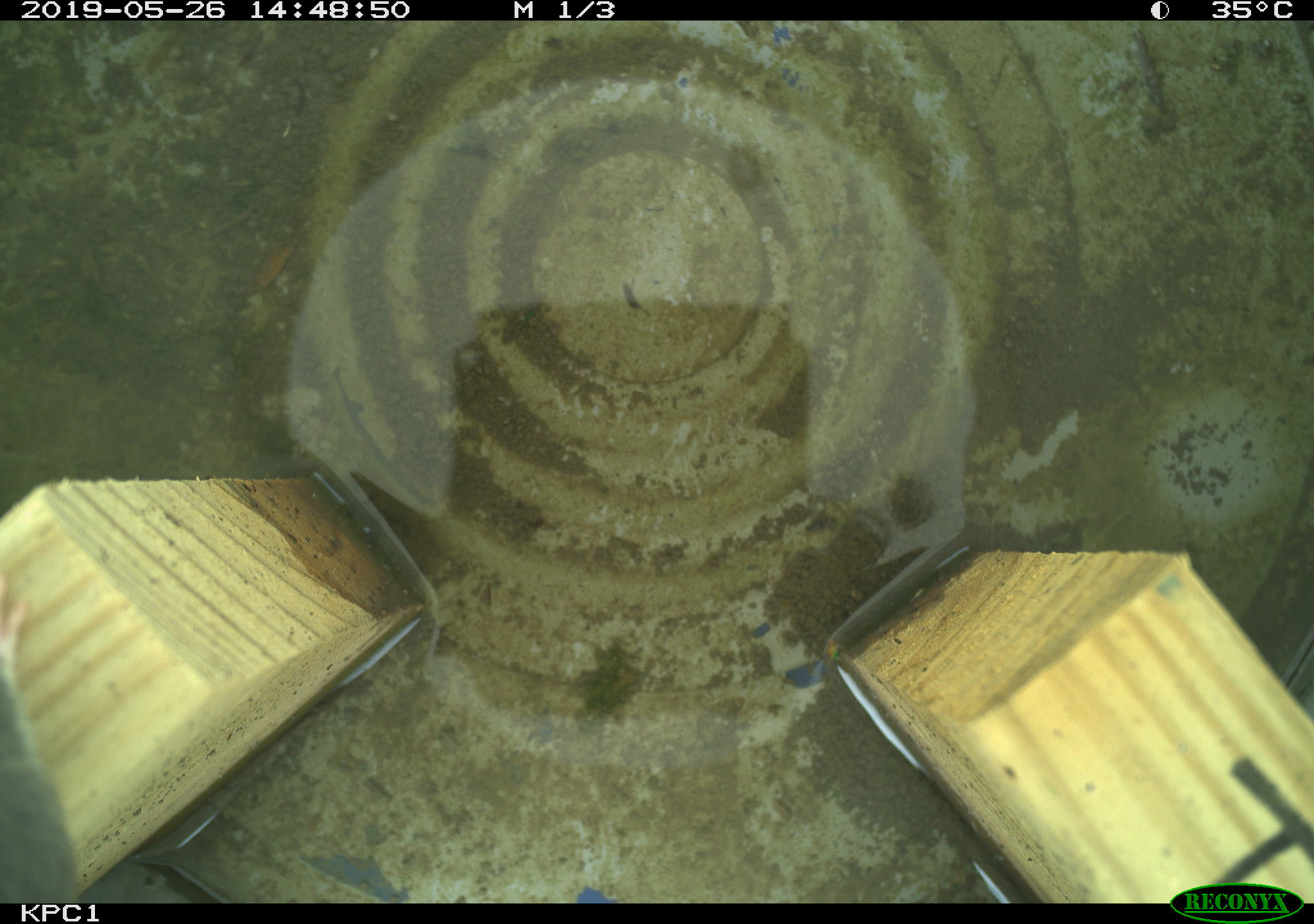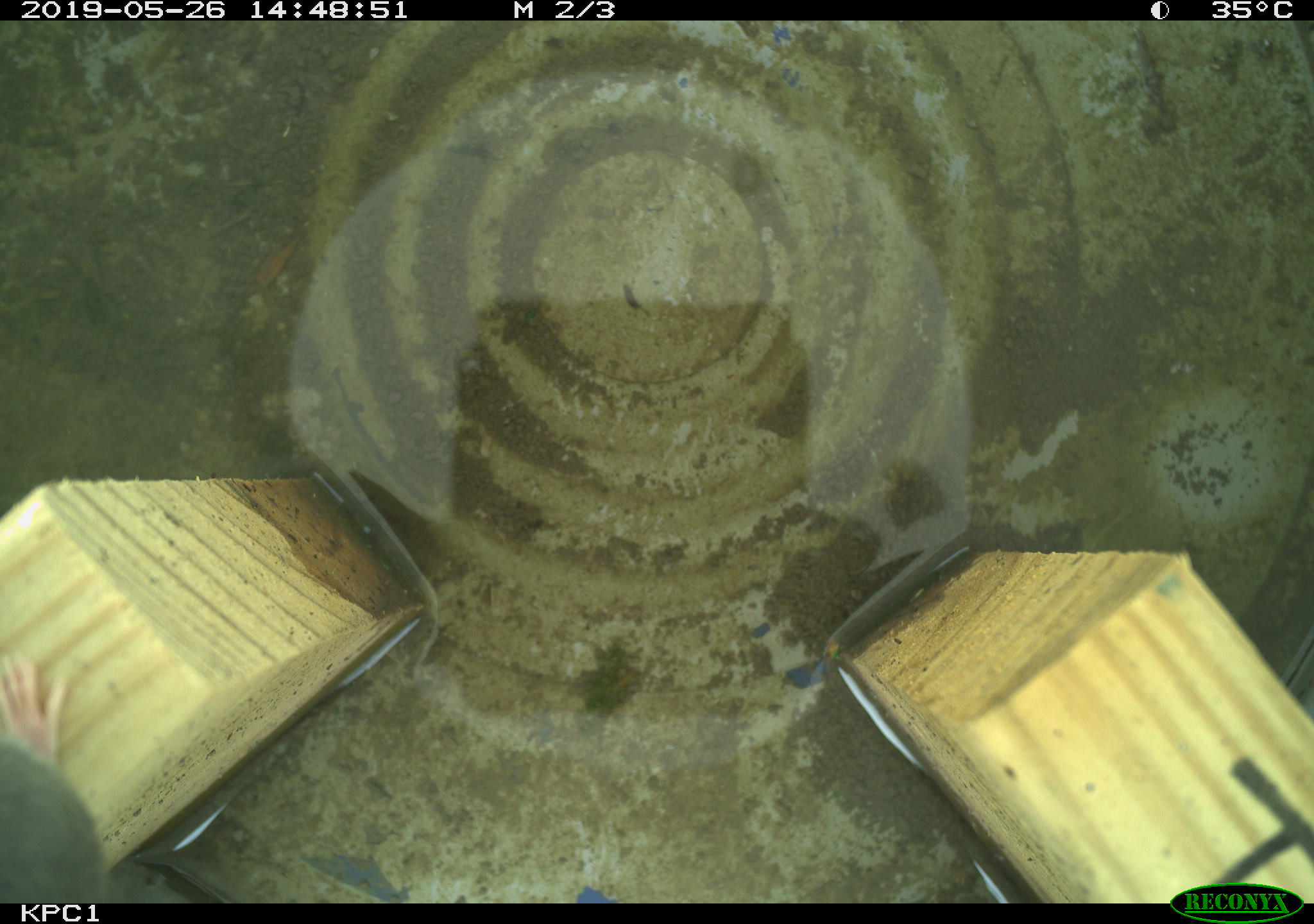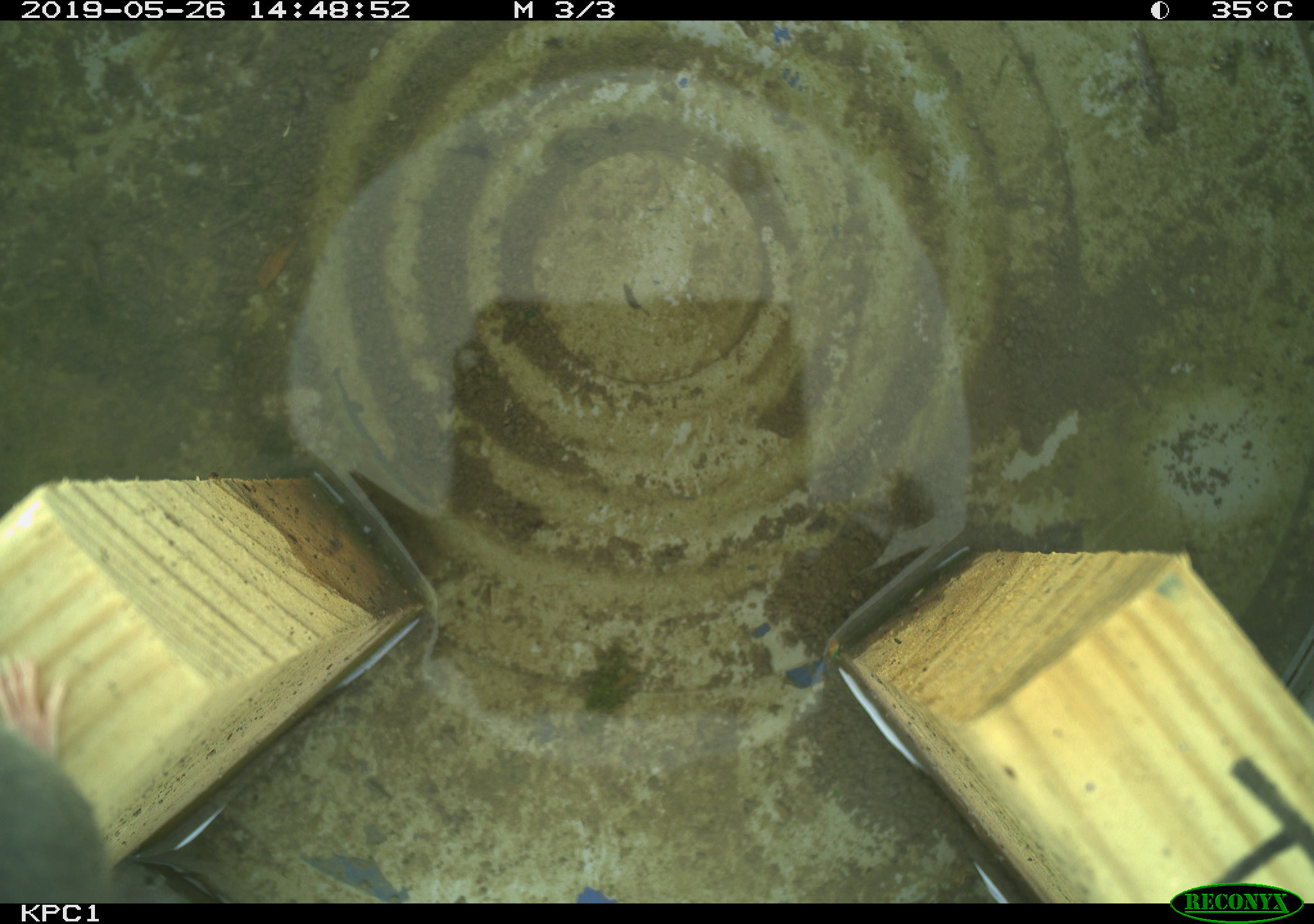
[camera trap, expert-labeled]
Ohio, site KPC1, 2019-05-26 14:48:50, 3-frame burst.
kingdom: Animalia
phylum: Chordata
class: Mammalia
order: Rodentia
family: Cricetidae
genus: Peromyscus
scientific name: Peromyscus leucopus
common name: white-footed mouse